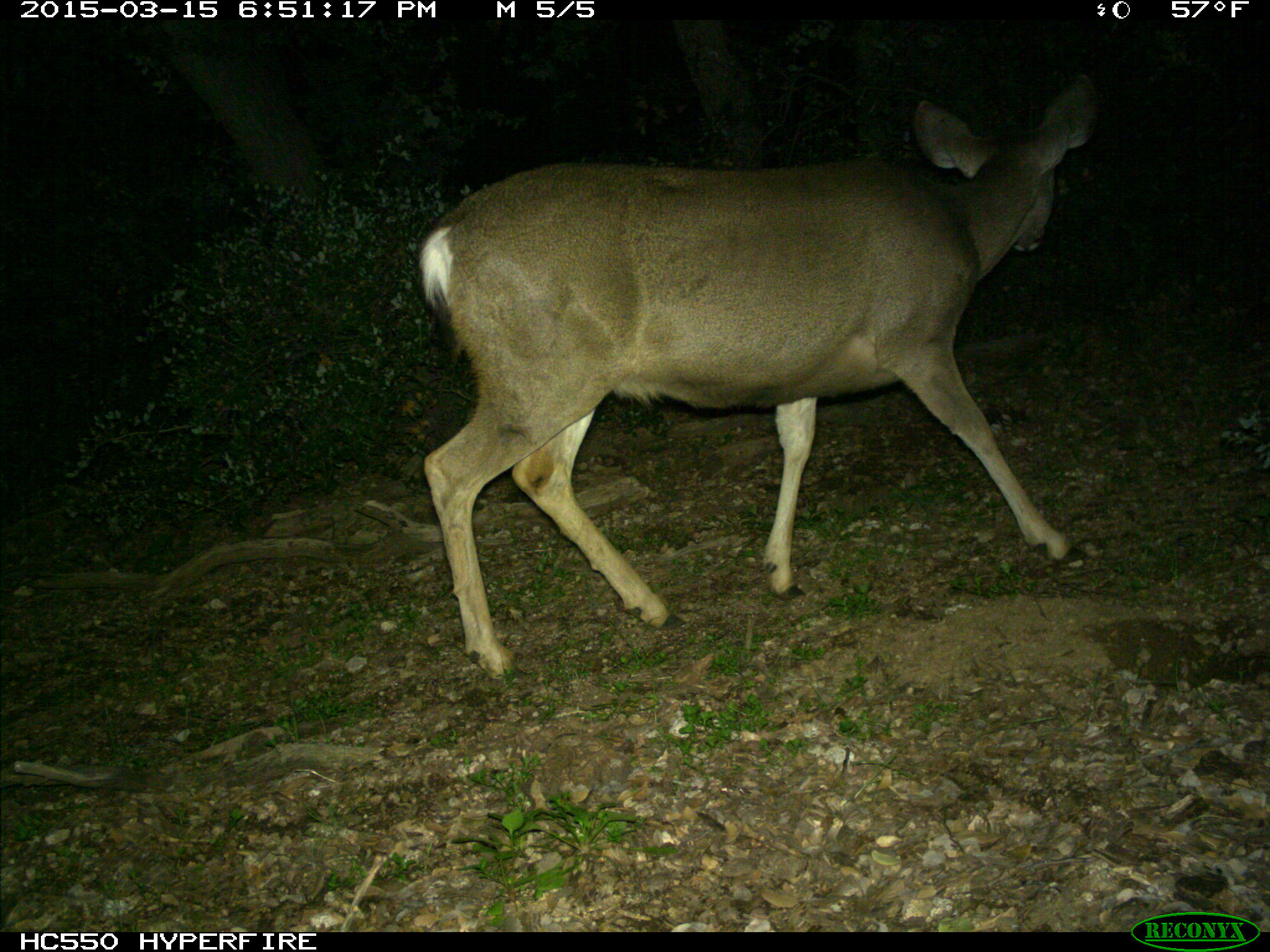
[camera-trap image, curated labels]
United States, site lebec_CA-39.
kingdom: Animalia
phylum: Chordata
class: Mammalia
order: Artiodactyla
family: Cervidae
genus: Odocoileus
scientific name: Odocoileus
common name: deer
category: unidentified deer